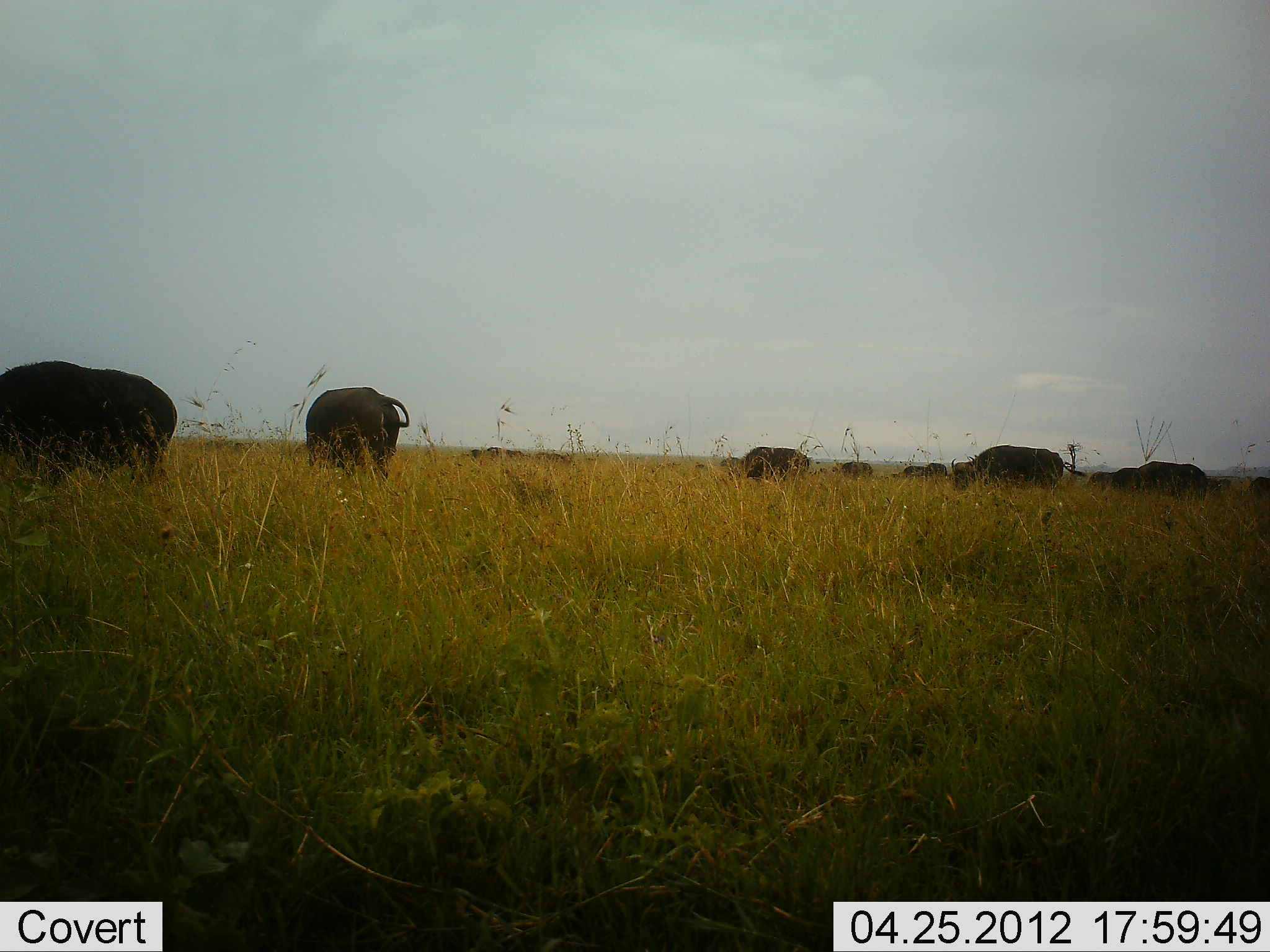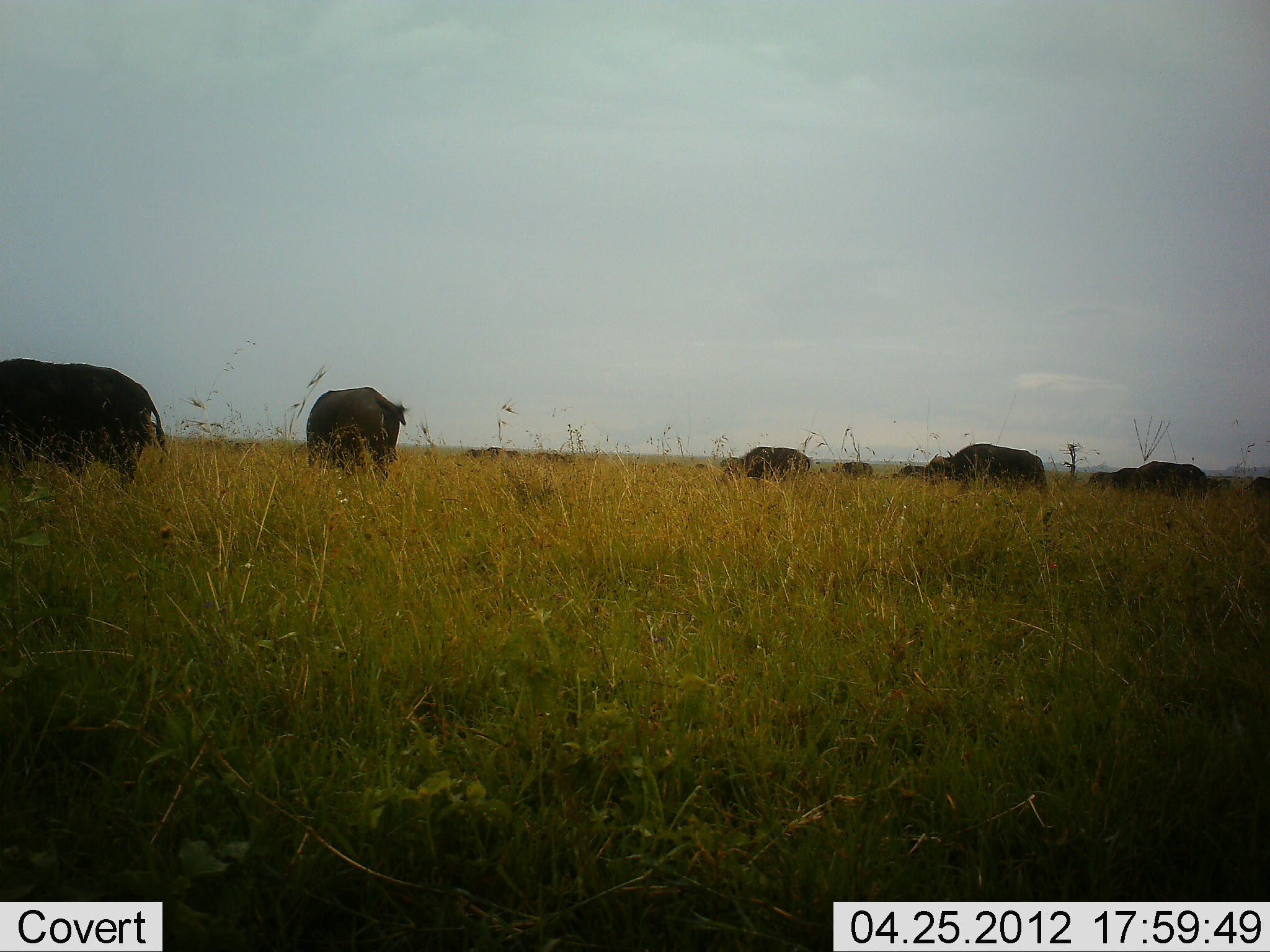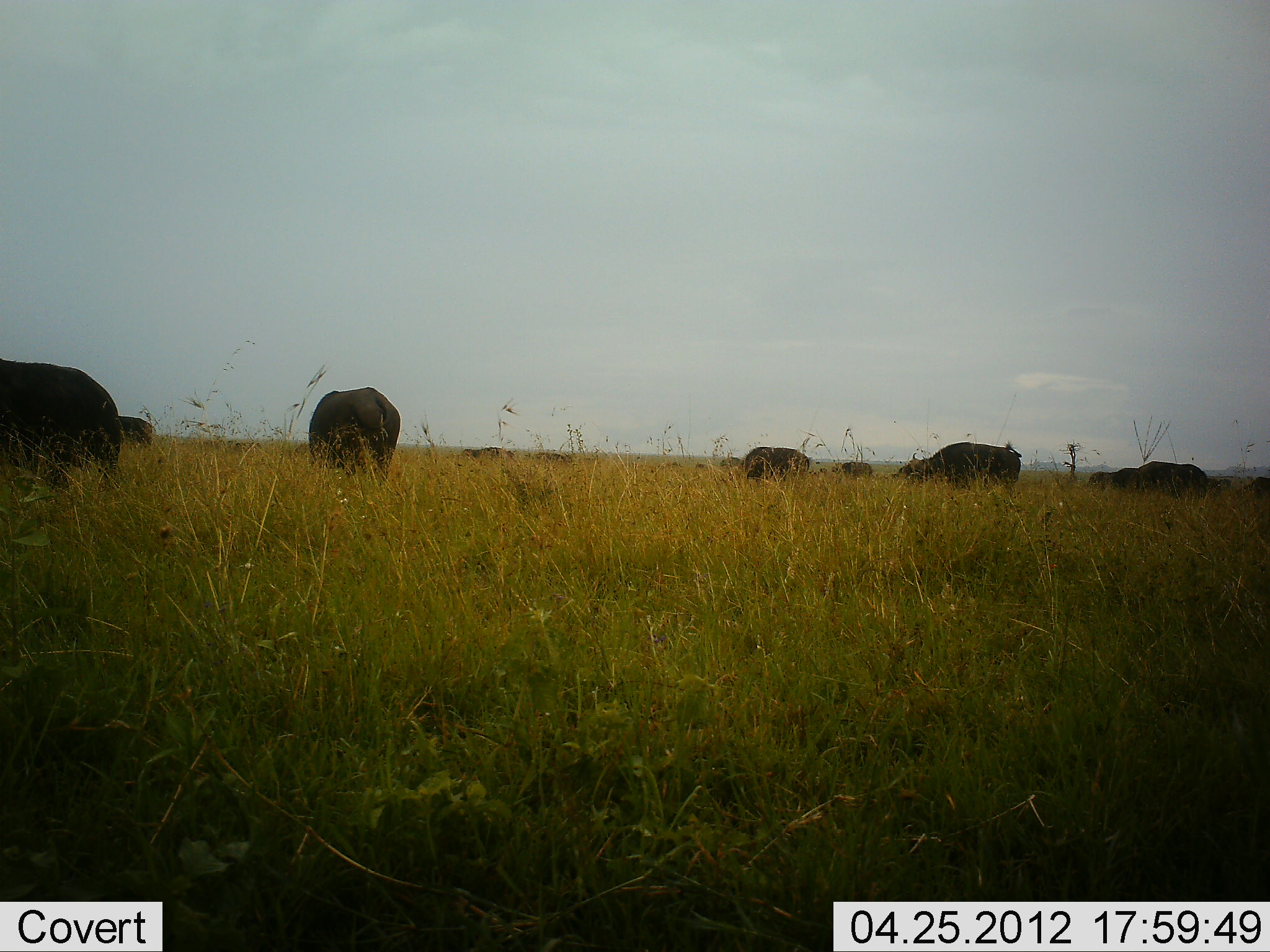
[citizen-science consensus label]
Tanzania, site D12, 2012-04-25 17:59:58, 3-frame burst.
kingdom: Animalia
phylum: Chordata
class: Mammalia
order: Artiodactyla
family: Bovidae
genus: Syncerus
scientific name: Syncerus caffer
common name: cape buffalo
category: buffalo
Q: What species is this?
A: Buffalo (cape buffalo) (Syncerus caffer).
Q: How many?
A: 11-50.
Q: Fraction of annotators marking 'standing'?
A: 35%.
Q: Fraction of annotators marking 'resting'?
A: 0%.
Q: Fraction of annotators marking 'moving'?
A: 53%.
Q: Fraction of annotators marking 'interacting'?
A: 6%.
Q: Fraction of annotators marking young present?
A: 0%.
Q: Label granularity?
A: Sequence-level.